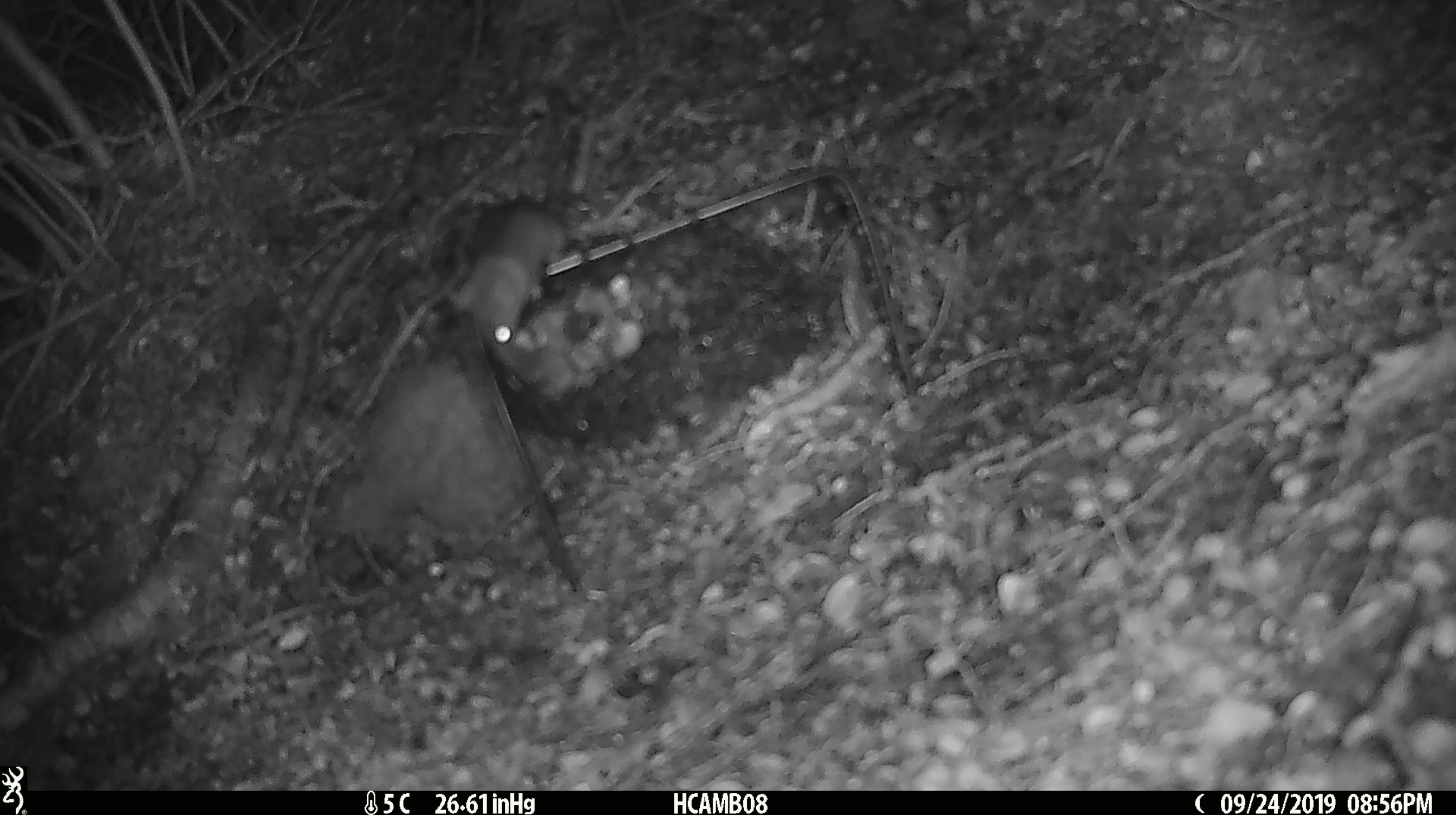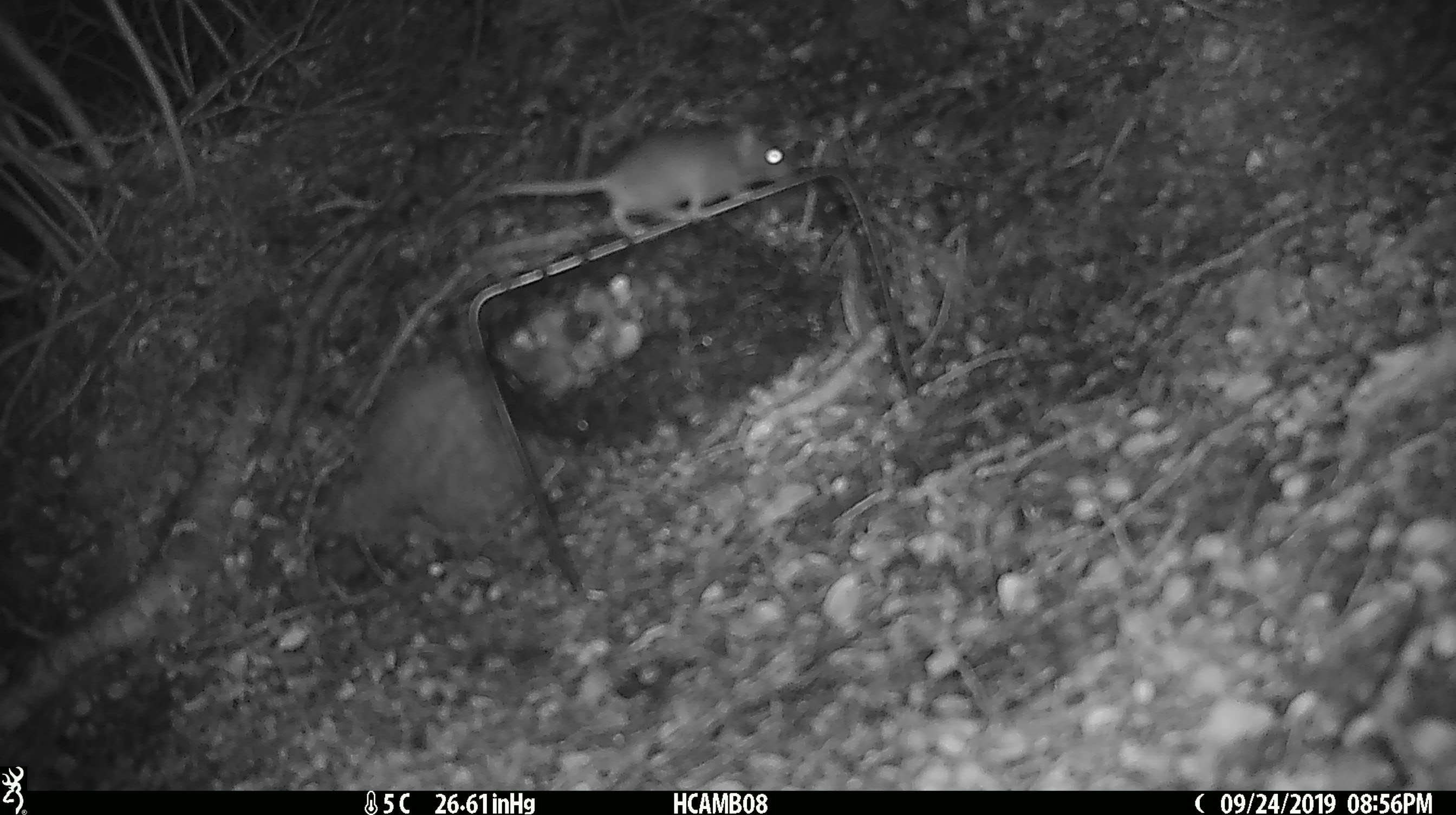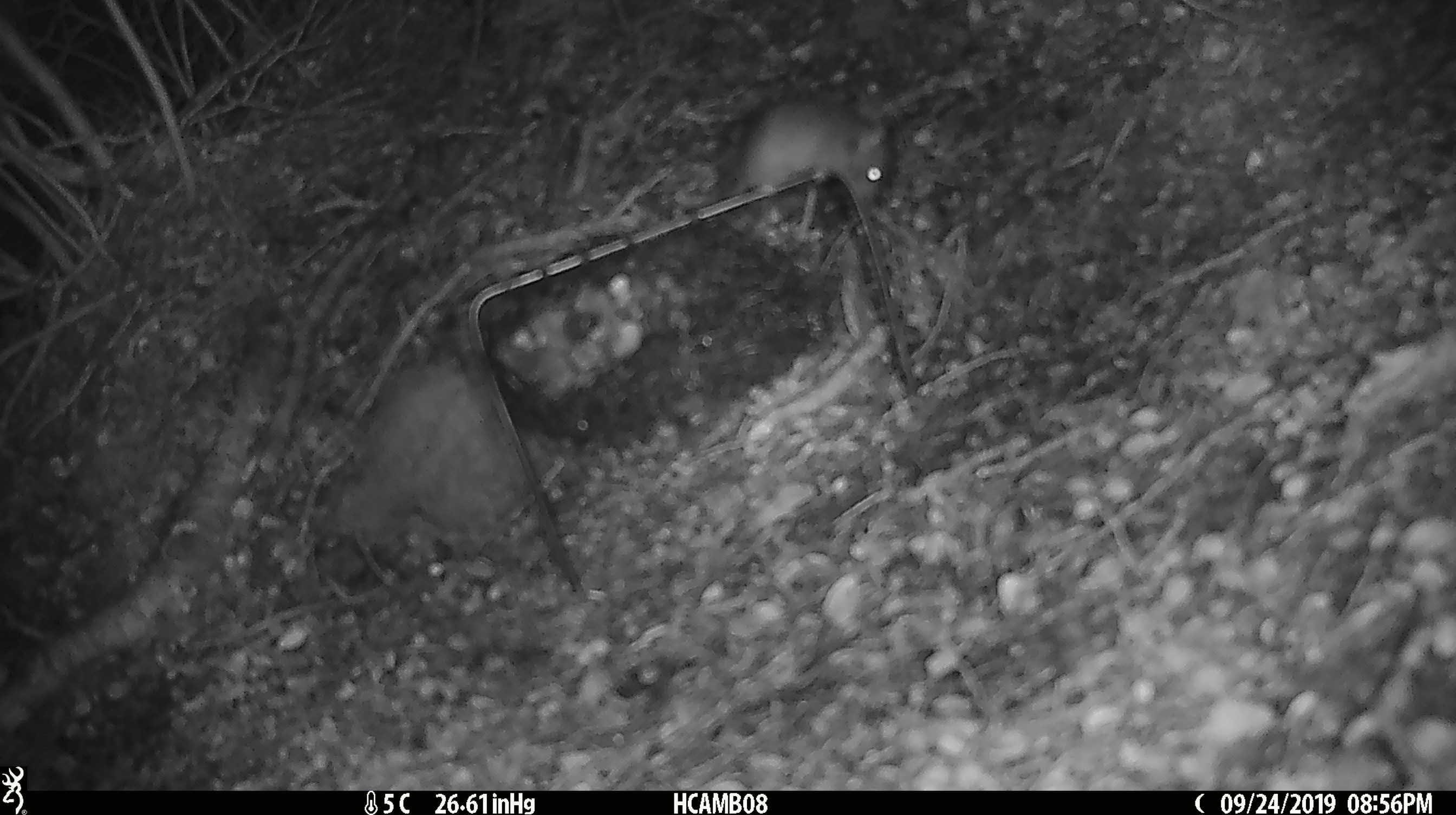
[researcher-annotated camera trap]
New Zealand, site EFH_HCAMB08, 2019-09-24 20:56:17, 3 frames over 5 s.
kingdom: Animalia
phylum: Chordata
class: Mammalia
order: Rodentia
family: Muridae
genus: Mus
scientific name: Mus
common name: mouse